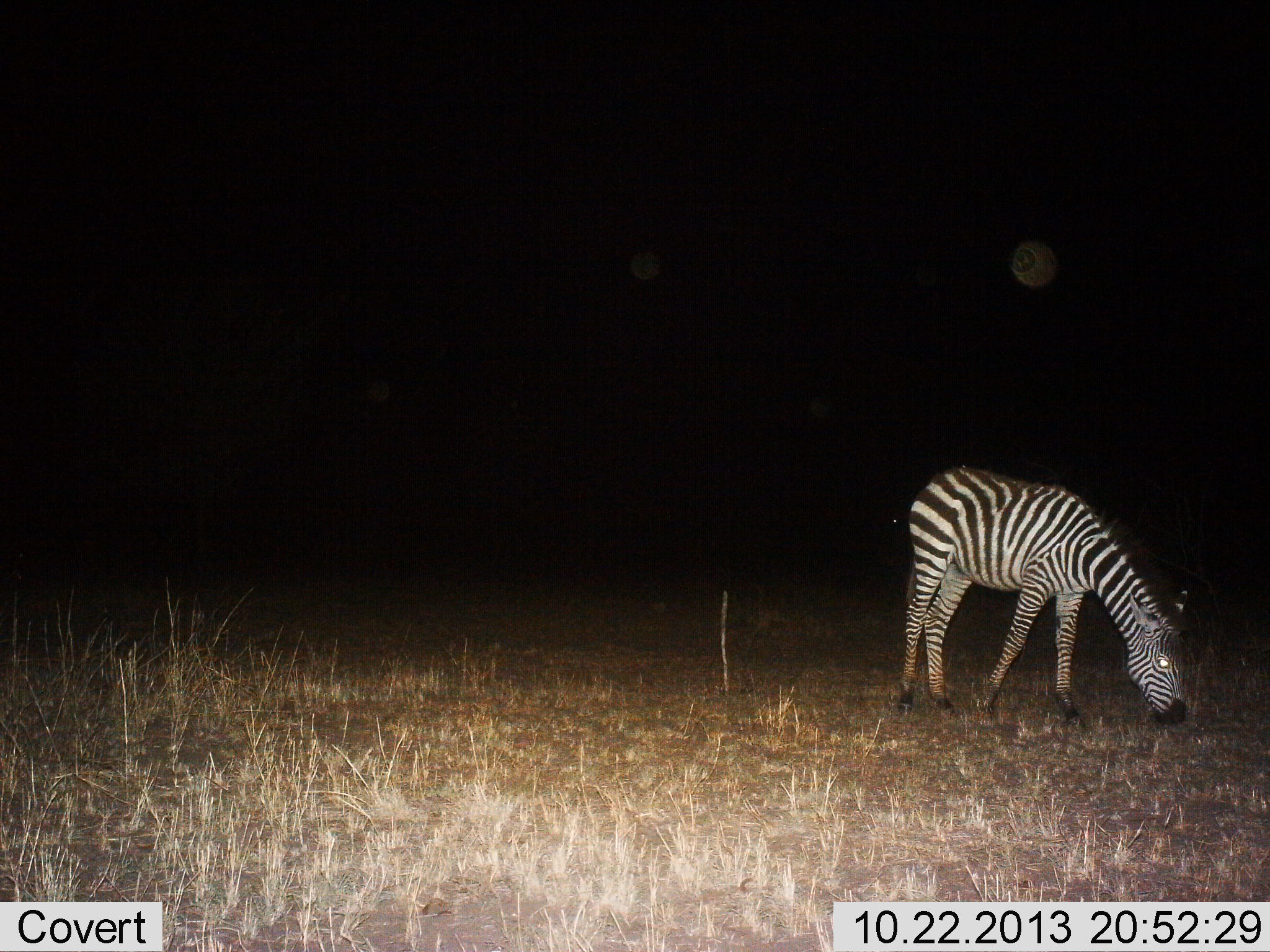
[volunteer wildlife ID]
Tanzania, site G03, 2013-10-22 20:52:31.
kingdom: Animalia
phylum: Chordata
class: Mammalia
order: Perissodactyla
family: Equidae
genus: Equus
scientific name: Equus quagga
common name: plains zebra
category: zebra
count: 1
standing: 20%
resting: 0%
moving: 0%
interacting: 0%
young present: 0%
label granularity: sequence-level